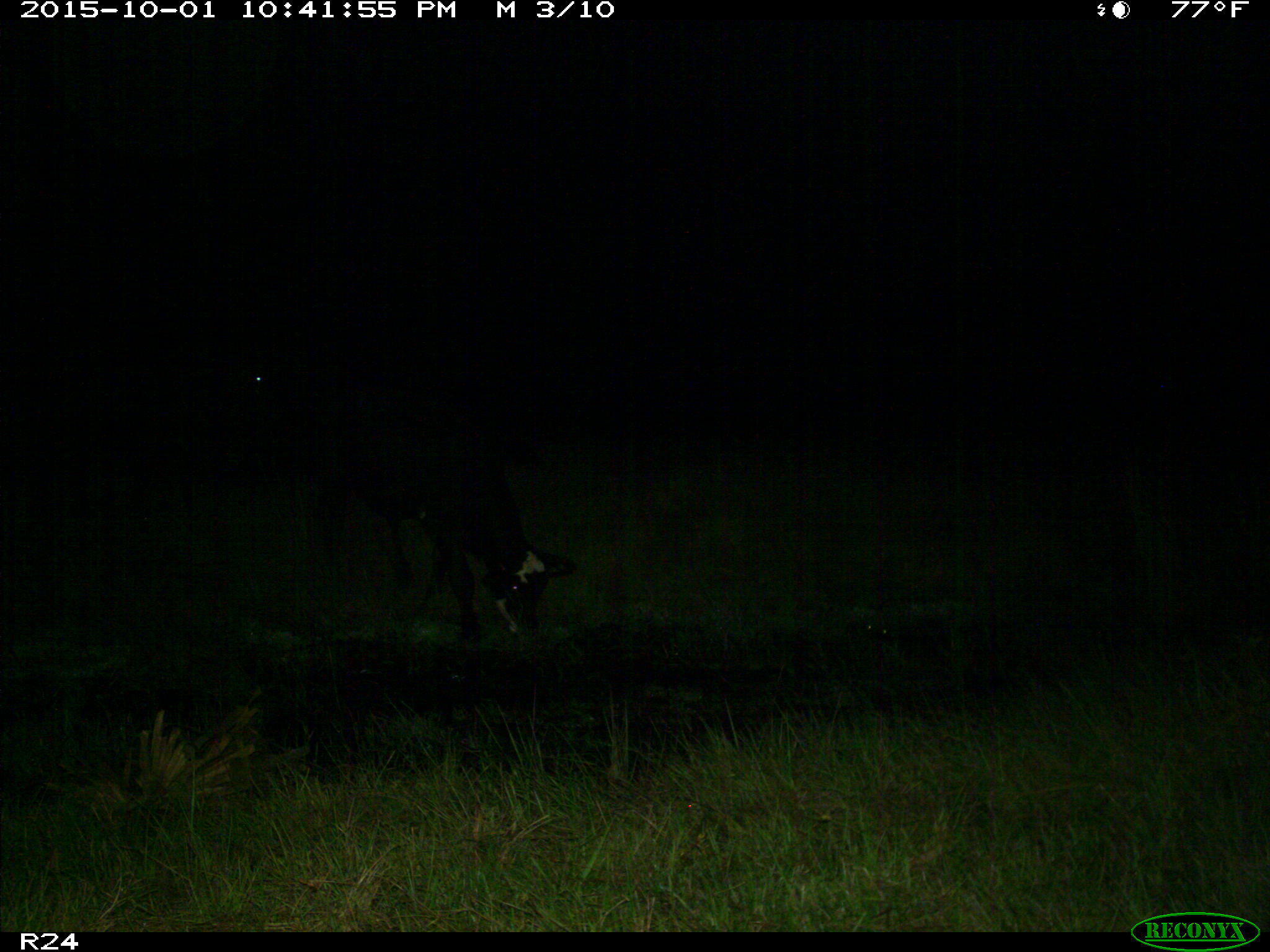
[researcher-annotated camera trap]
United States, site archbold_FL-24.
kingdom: Animalia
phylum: Chordata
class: Mammalia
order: Artiodactyla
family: Bovidae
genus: Bos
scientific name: Bos taurus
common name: domestic cow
Bos taurus (domestic cow).